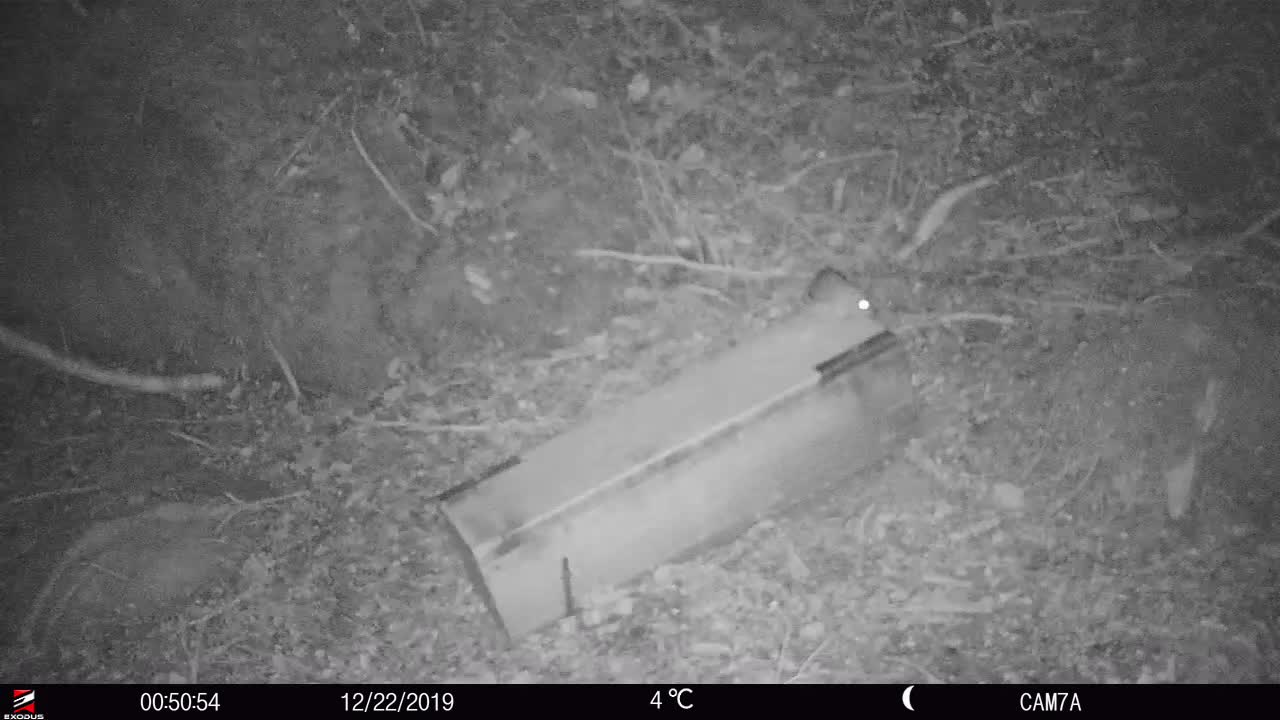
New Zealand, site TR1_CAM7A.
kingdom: Animalia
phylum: Chordata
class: Mammalia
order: Rodentia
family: Muridae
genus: Rattus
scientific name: Rattus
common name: rat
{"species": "rat (Rattus)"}